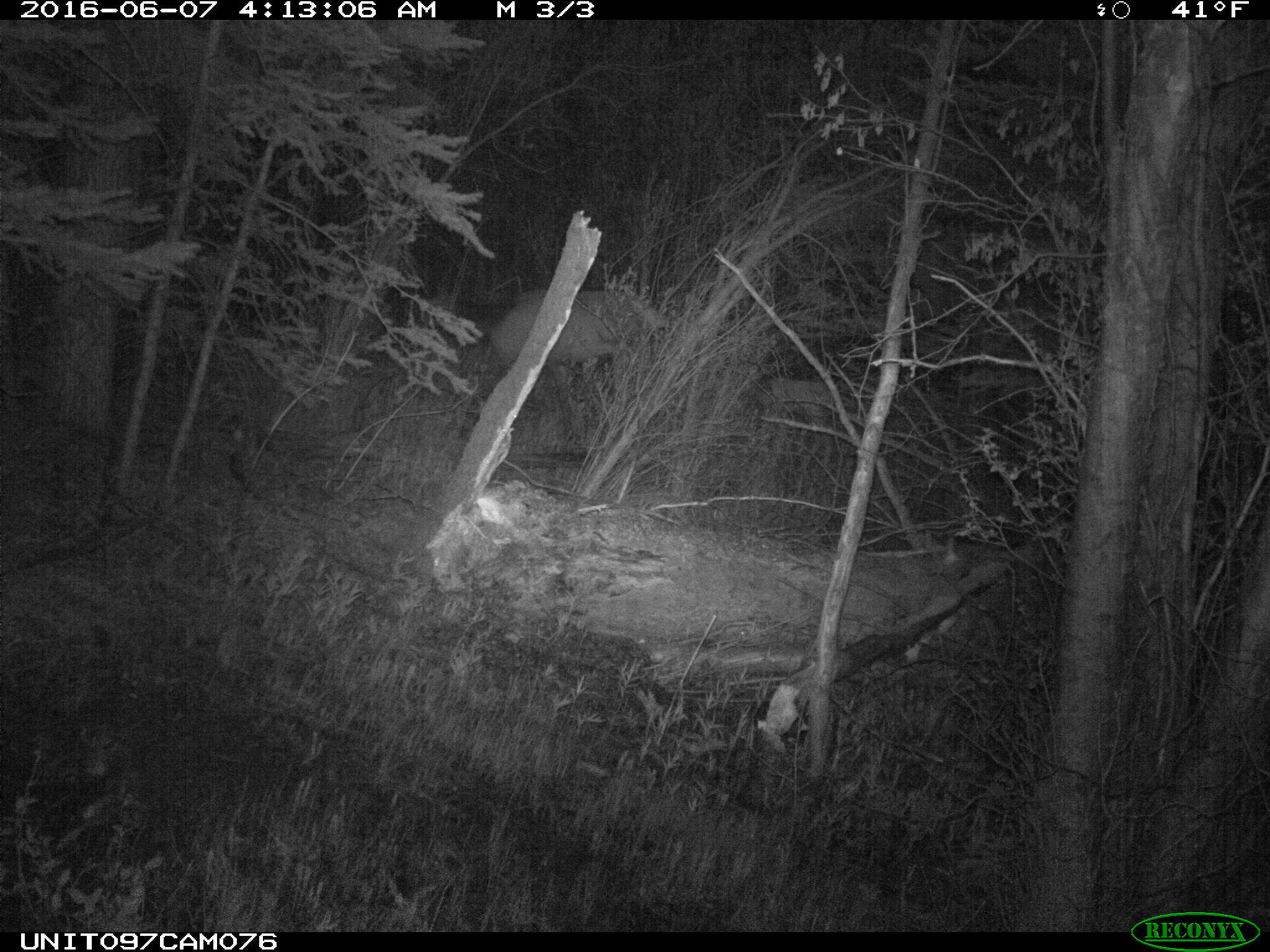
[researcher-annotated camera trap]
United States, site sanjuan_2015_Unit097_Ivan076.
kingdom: Animalia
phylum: Chordata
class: Mammalia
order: Artiodactyla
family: Cervidae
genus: Cervus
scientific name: Cervus elaphus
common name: red deer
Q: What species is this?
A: Cervus elaphus (red deer).